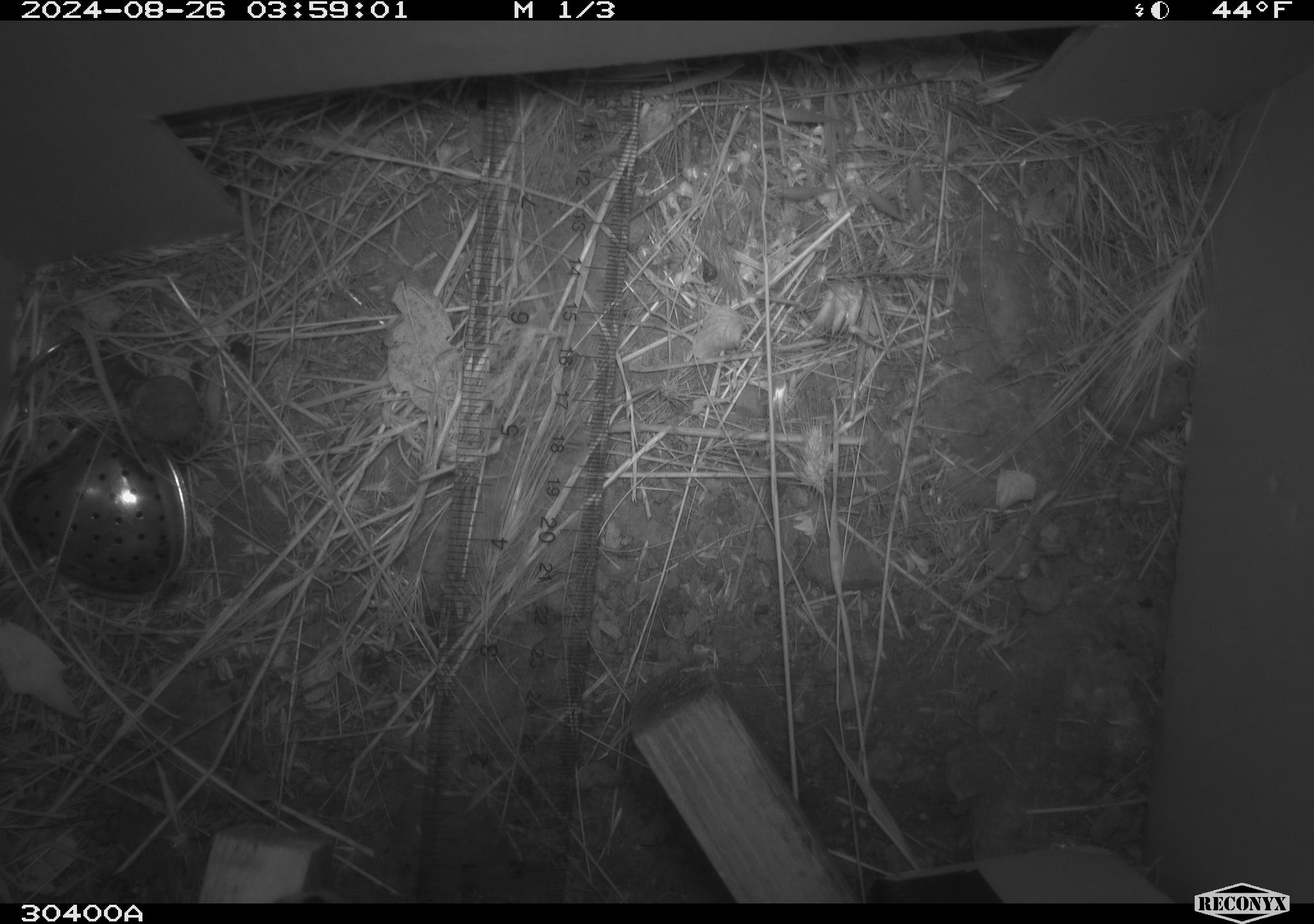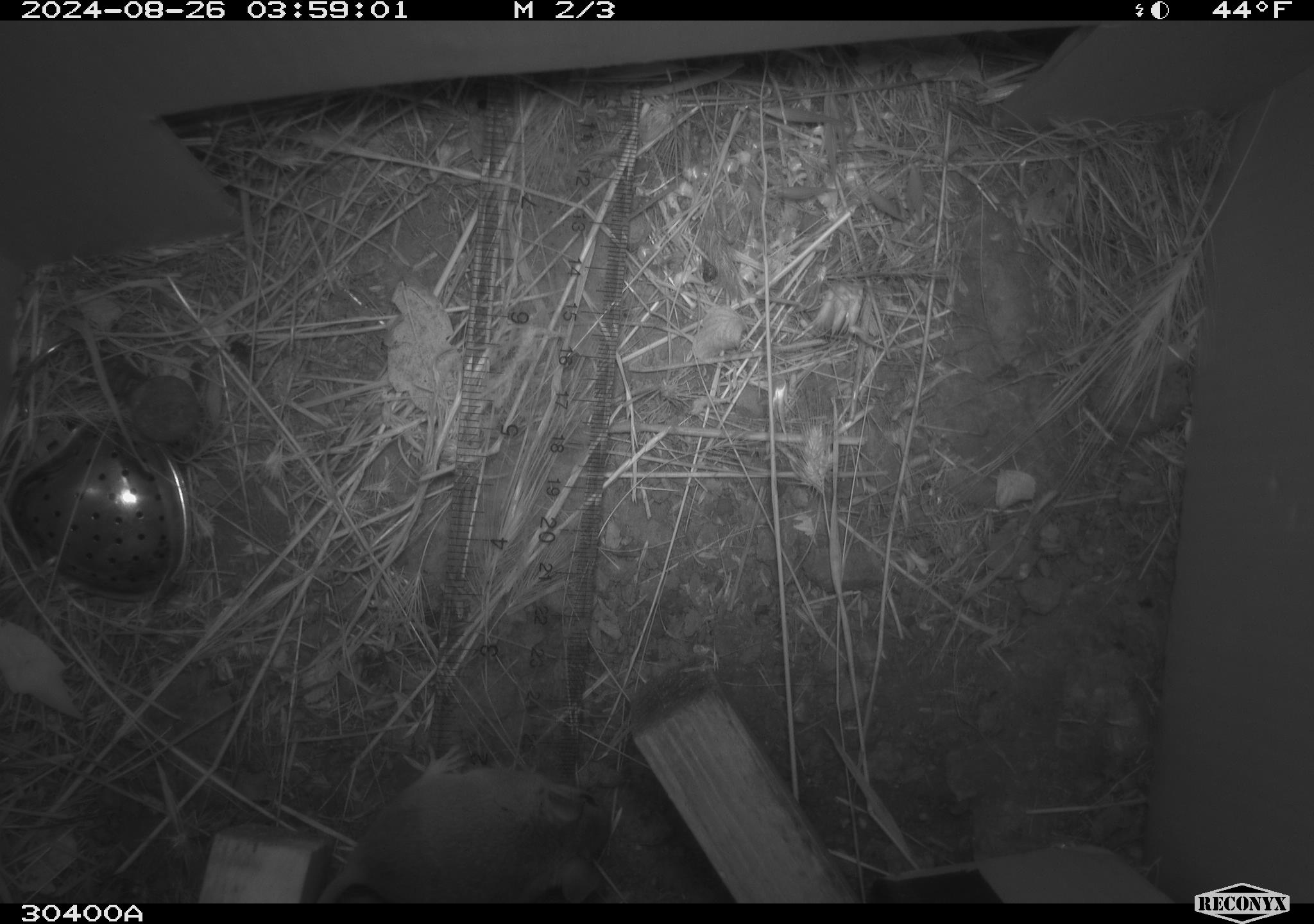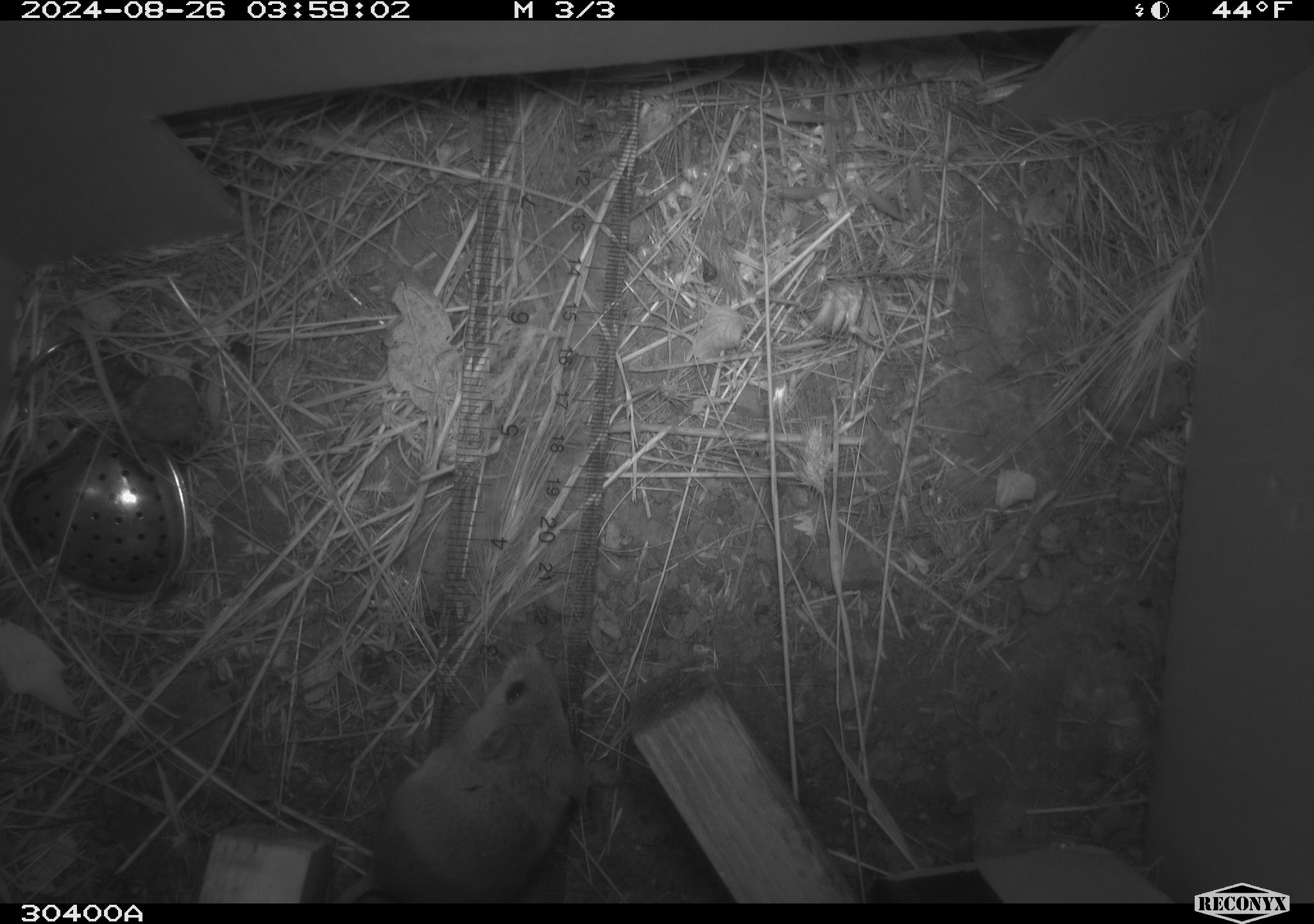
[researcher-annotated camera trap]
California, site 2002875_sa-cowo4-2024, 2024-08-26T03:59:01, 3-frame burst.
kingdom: Animalia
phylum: Chordata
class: Mammalia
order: Rodentia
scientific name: Rodentia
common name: rodent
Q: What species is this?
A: Rodent (Rodentia).